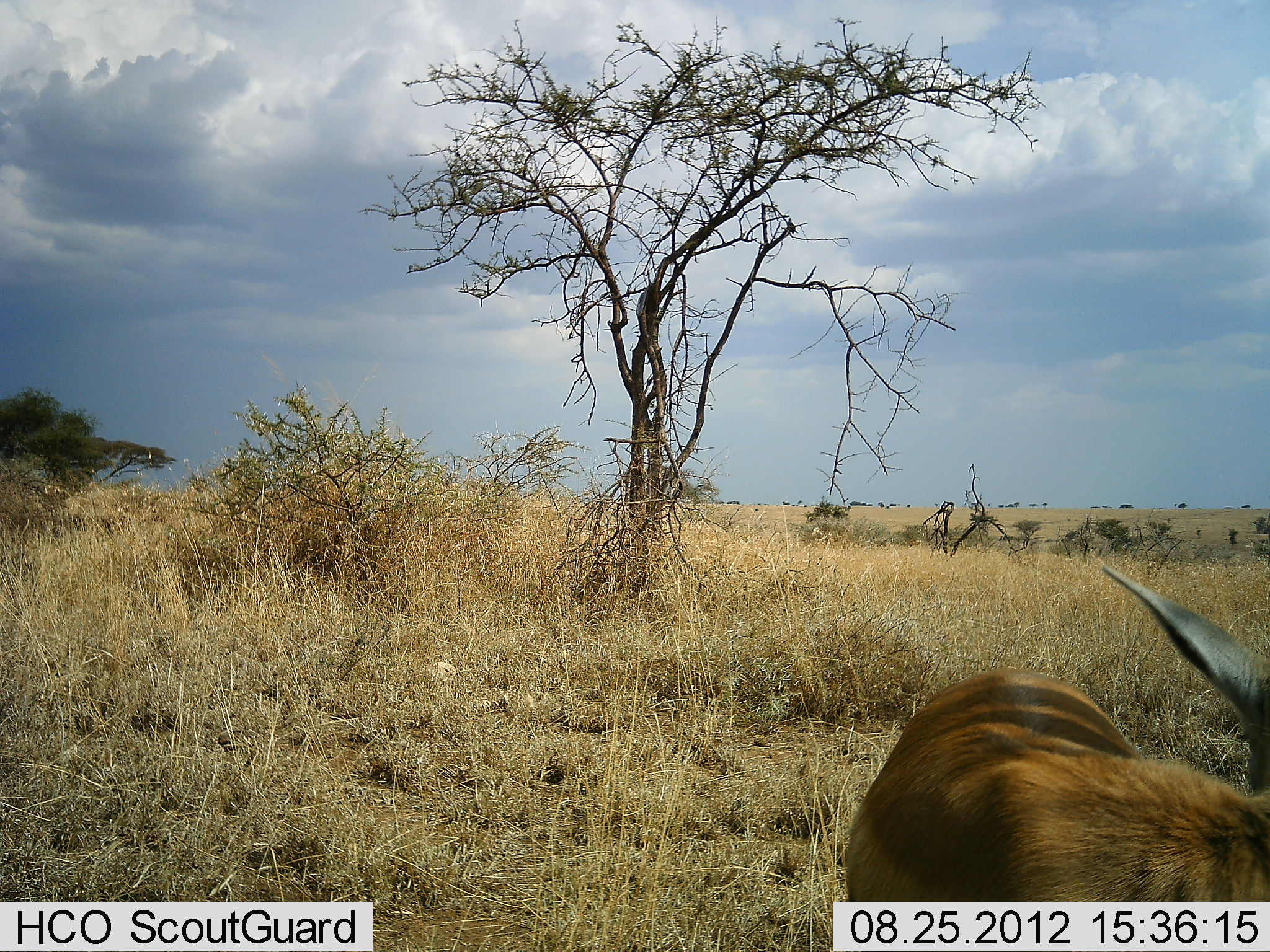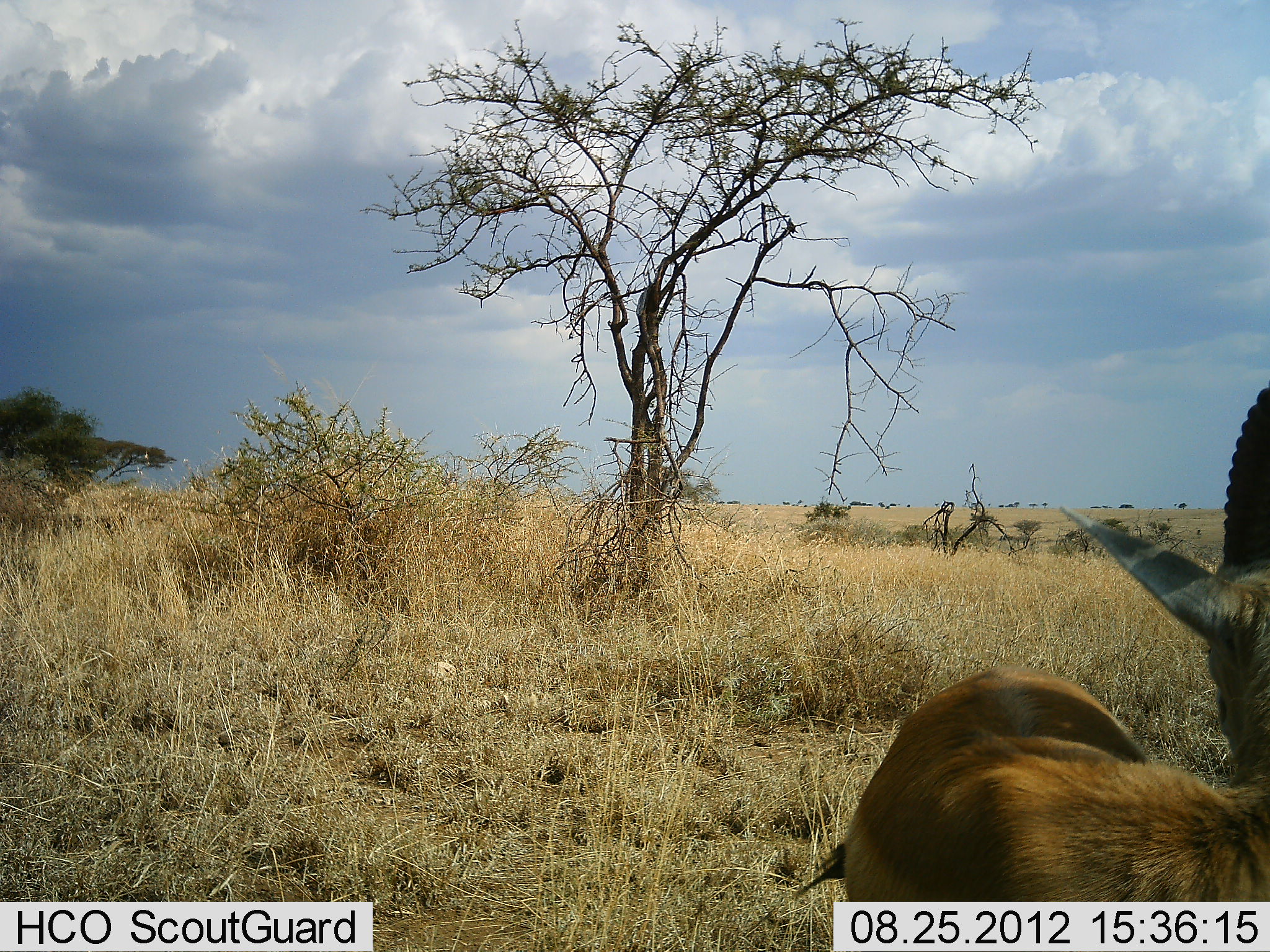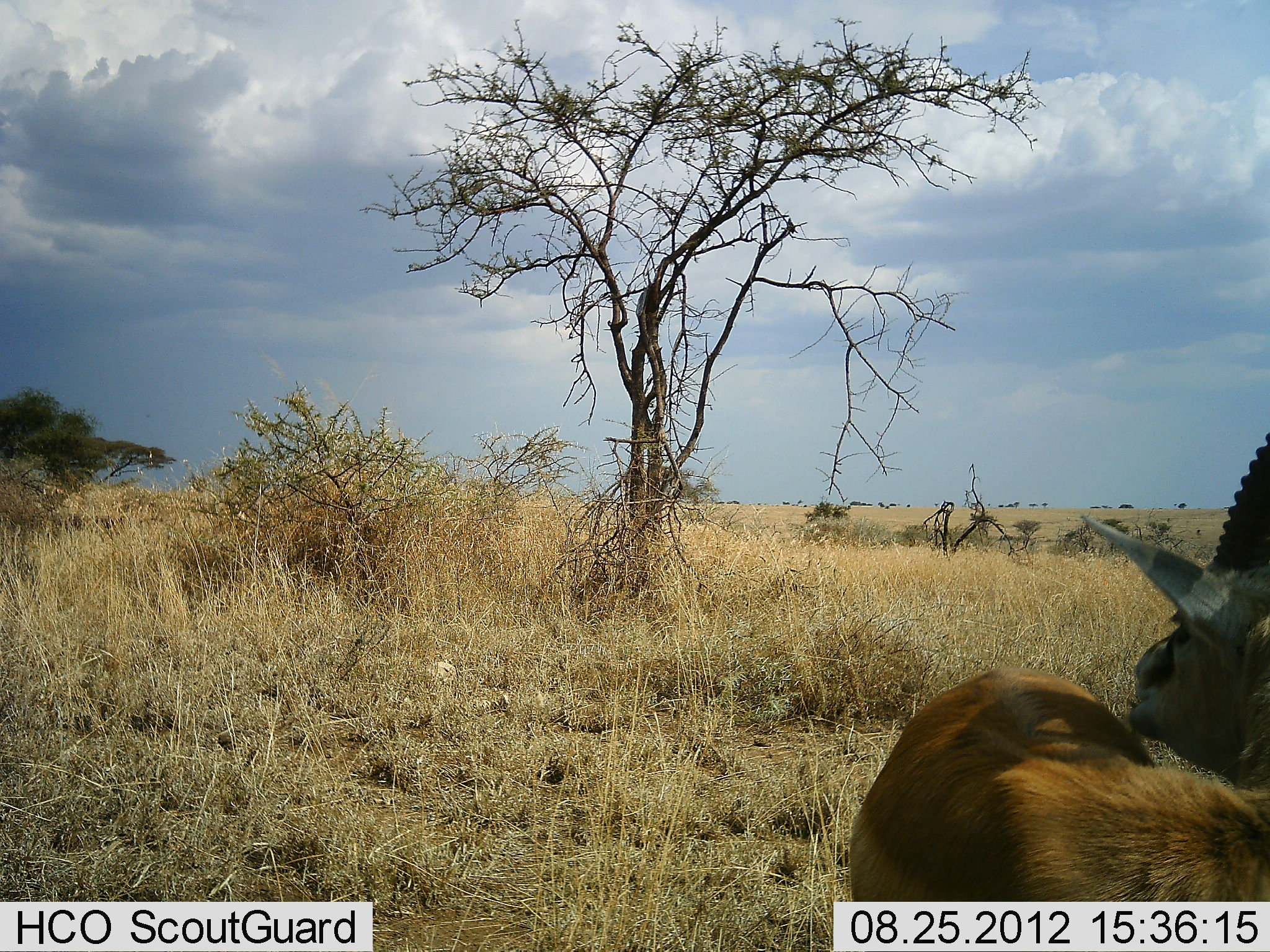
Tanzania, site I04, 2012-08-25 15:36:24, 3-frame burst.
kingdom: Animalia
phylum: Chordata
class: Mammalia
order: Artiodactyla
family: Bovidae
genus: Eudorcas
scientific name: Eudorcas thomsonii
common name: thomson's gazelle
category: gazellethomsons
Gazellethomsons (thomson's gazelle) (Eudorcas thomsonii), count 1. Behavior (volunteer vote fractions): standing 100%, resting 0%, moving 0%, interacting 0%. Young present (vote fraction): 0%. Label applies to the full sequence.